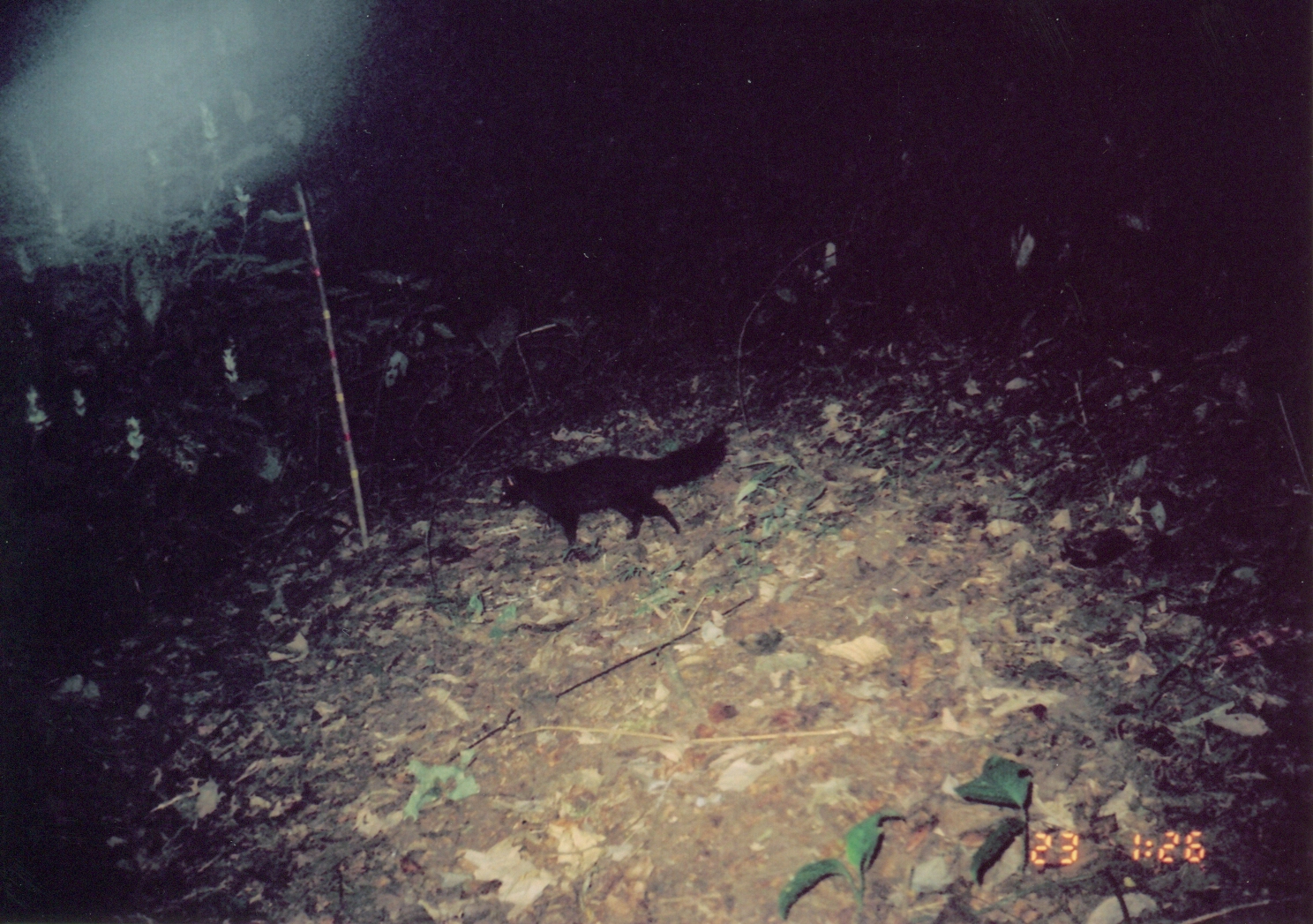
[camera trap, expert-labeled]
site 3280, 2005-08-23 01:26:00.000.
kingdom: Animalia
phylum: Chordata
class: Mammalia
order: Carnivora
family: Herpestidae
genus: Bdeogale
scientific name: Bdeogale crassicauda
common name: bushy-tailed mongoose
Bdeogale crassicauda (bushy-tailed mongoose), count 1.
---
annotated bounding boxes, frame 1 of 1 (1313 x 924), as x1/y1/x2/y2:
bdeogale crassicauda: 497/428/729/551